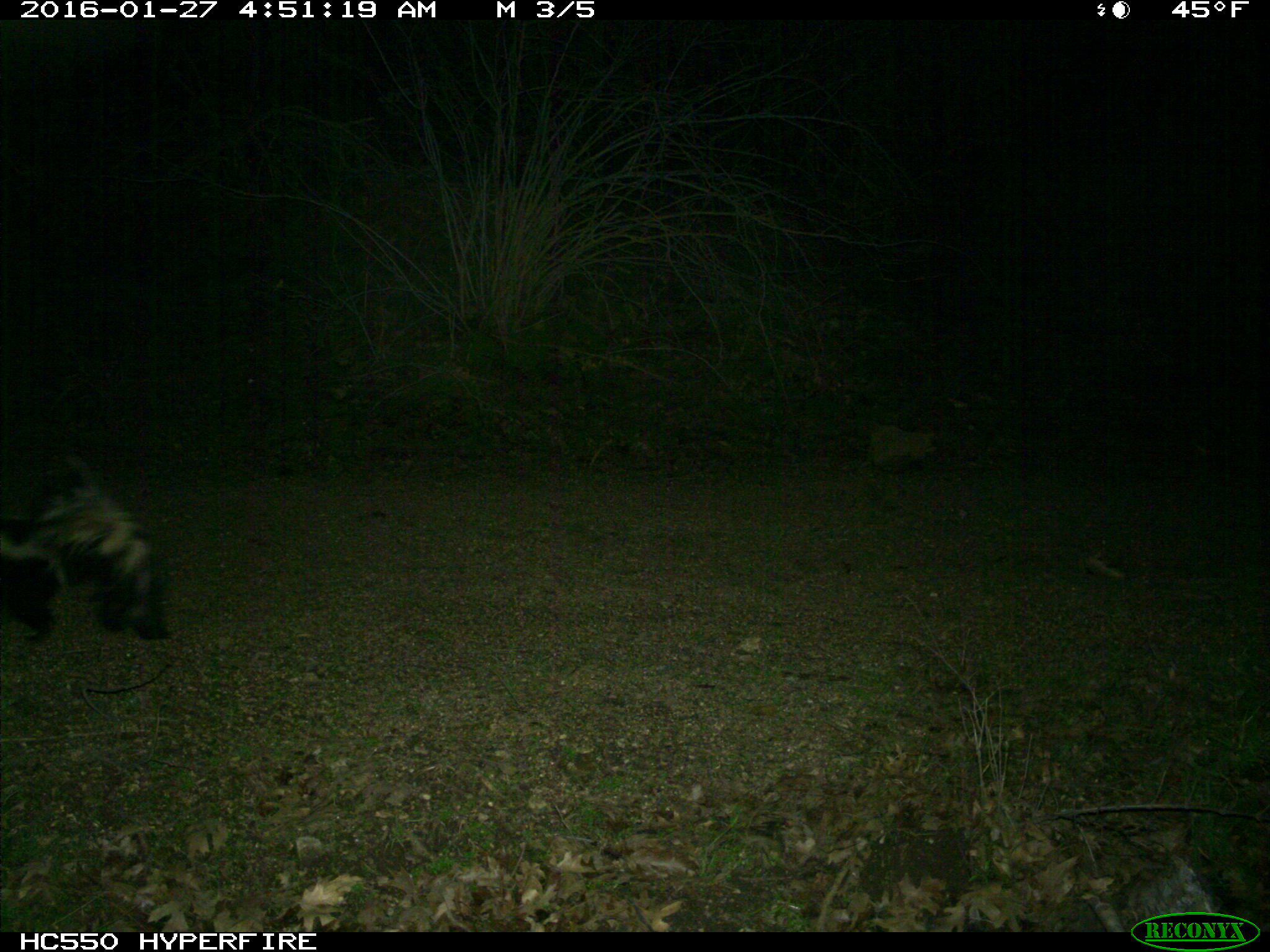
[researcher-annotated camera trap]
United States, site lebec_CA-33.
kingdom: Animalia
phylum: Chordata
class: Mammalia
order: Carnivora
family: Mephitidae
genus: Mephitis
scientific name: Mephitis mephitis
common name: striped skunk